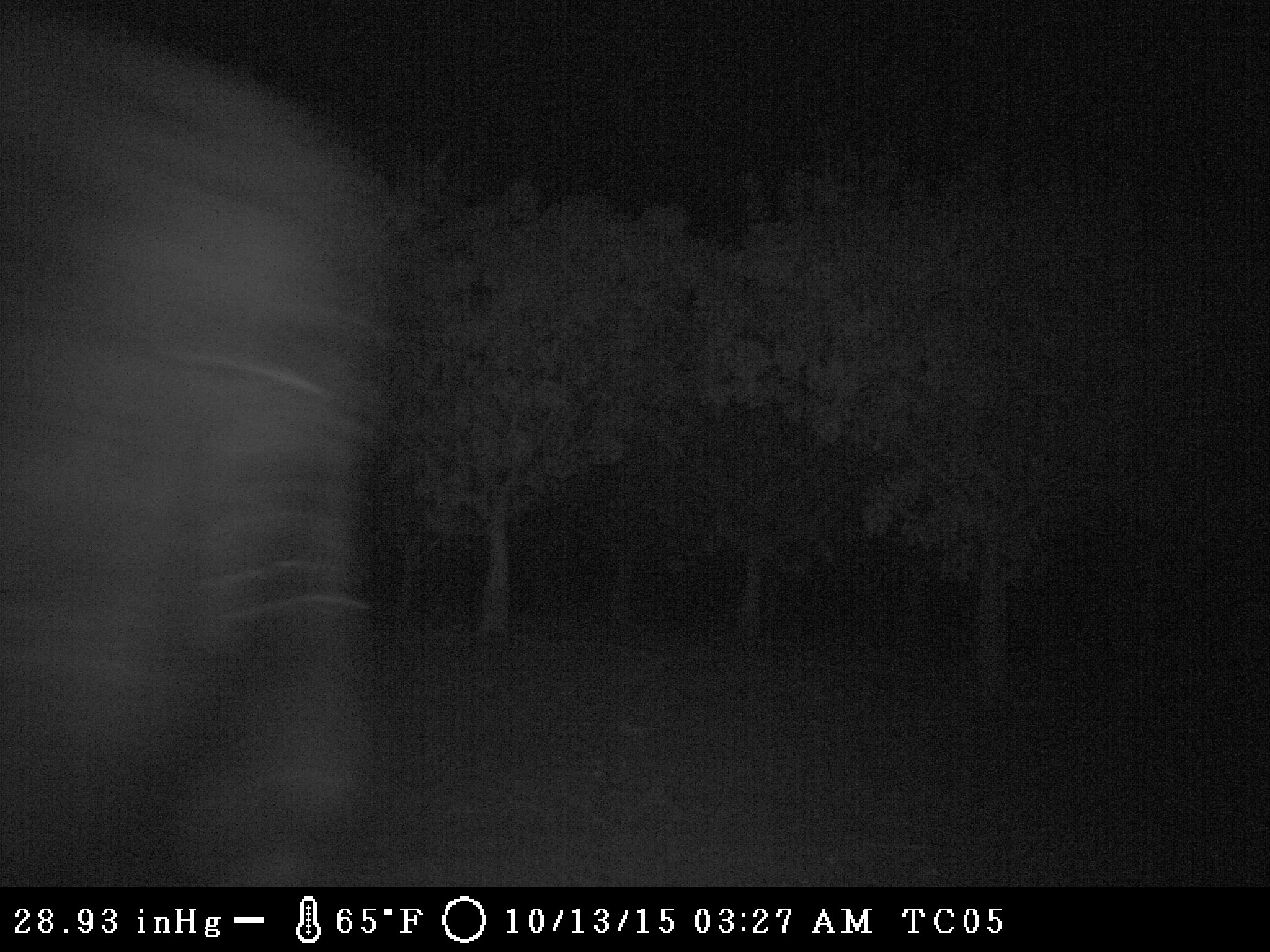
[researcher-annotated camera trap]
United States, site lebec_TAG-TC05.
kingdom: Animalia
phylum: Chordata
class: Mammalia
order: Artiodactyla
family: Bovidae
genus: Bos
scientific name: Bos taurus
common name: domestic cow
Bos taurus (domestic cow).